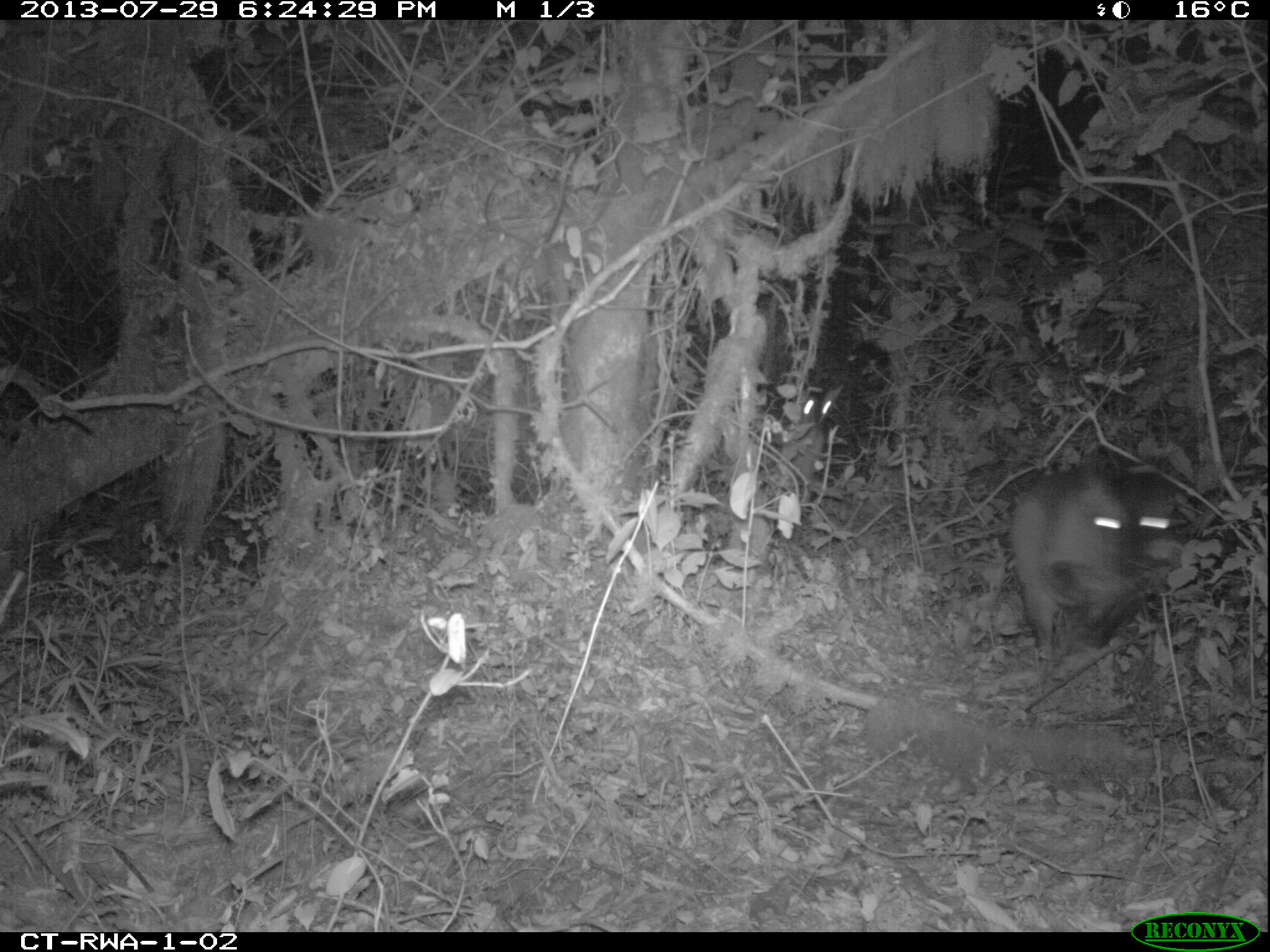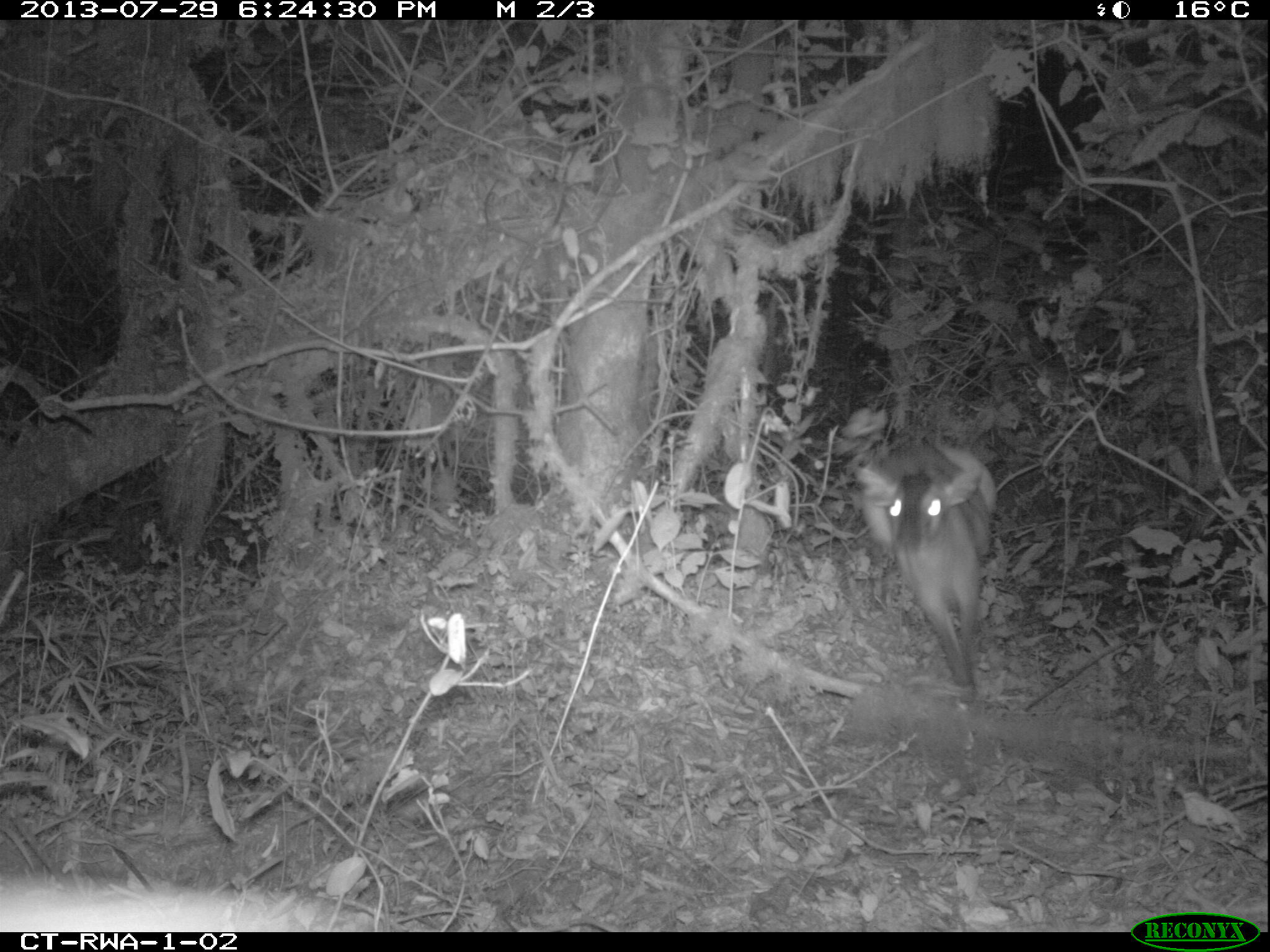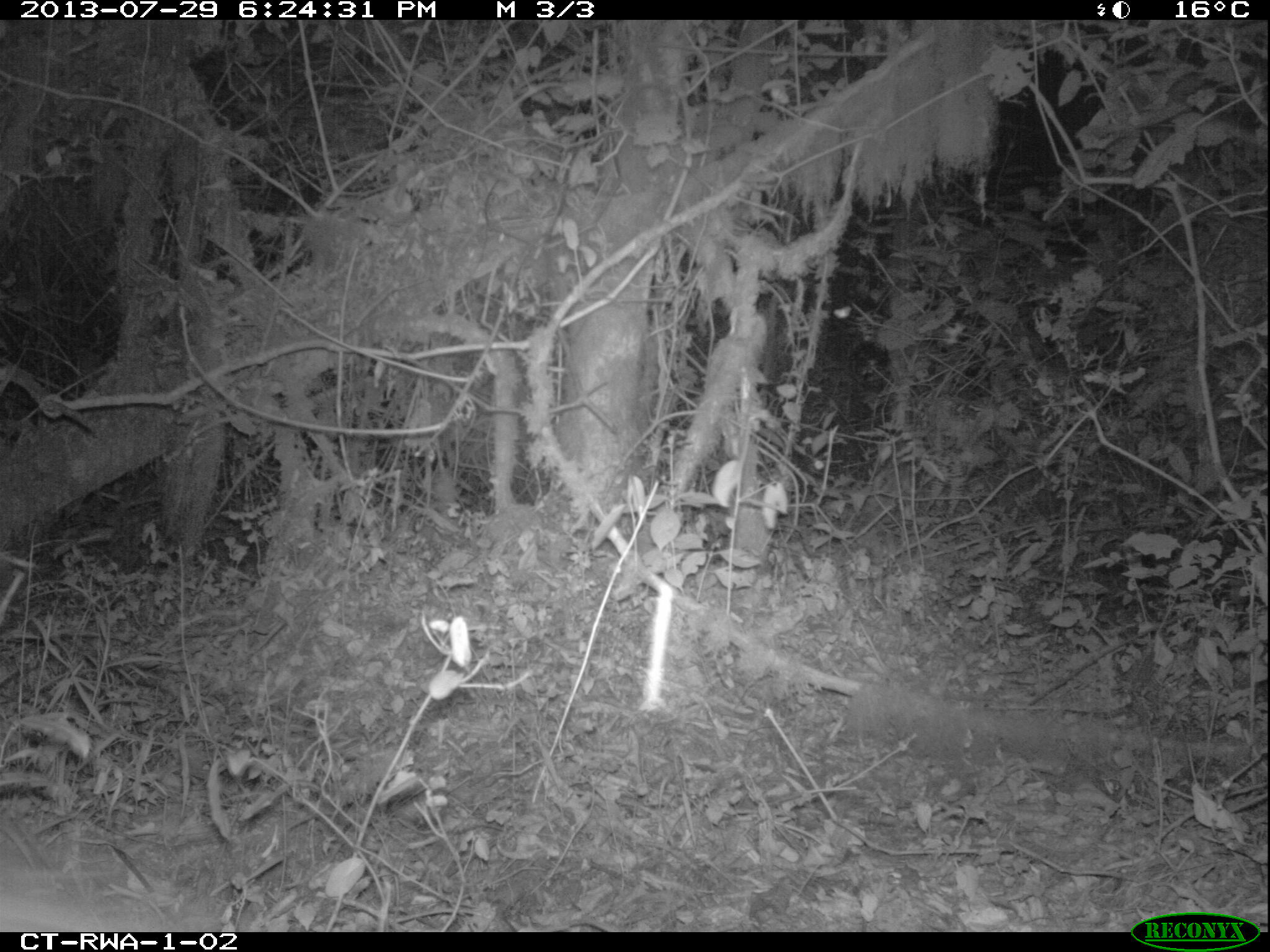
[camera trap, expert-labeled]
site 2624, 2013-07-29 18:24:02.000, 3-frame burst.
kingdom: Animalia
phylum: Chordata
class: Mammalia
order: Artiodactyla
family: Bovidae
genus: Cephalophus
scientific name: Cephalophus nigrifrons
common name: black-fronted duiker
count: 1